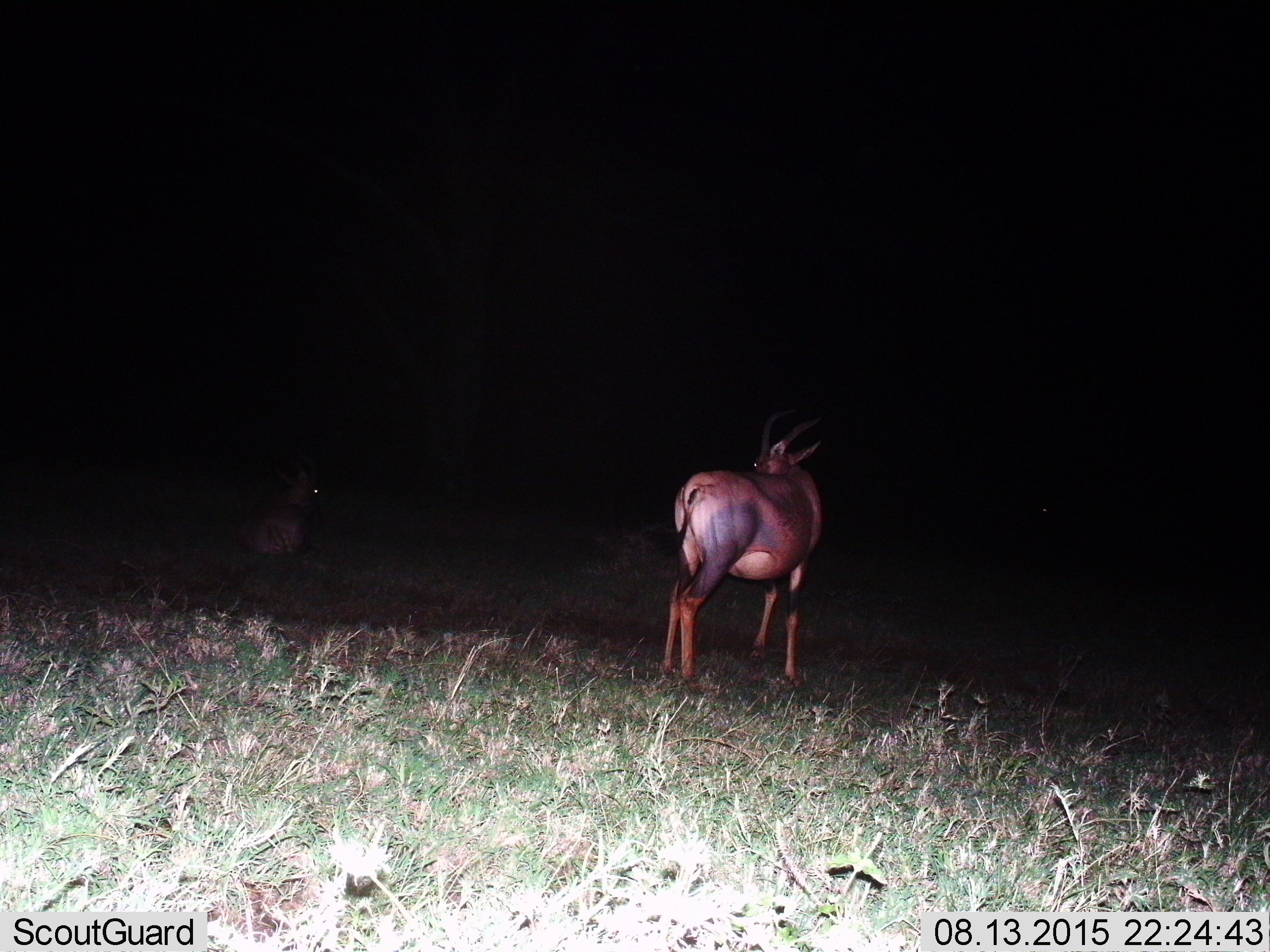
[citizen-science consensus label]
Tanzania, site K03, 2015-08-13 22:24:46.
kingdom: Animalia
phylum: Chordata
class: Mammalia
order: Artiodactyla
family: Bovidae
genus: Damaliscus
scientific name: Damaliscus lunatus jimela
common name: topi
Topi (Damaliscus lunatus jimela), count 2. Behavior (volunteer vote fractions): standing 100%, resting 44%, moving 0%, interacting 0%. Young present (vote fraction): 0%. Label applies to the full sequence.